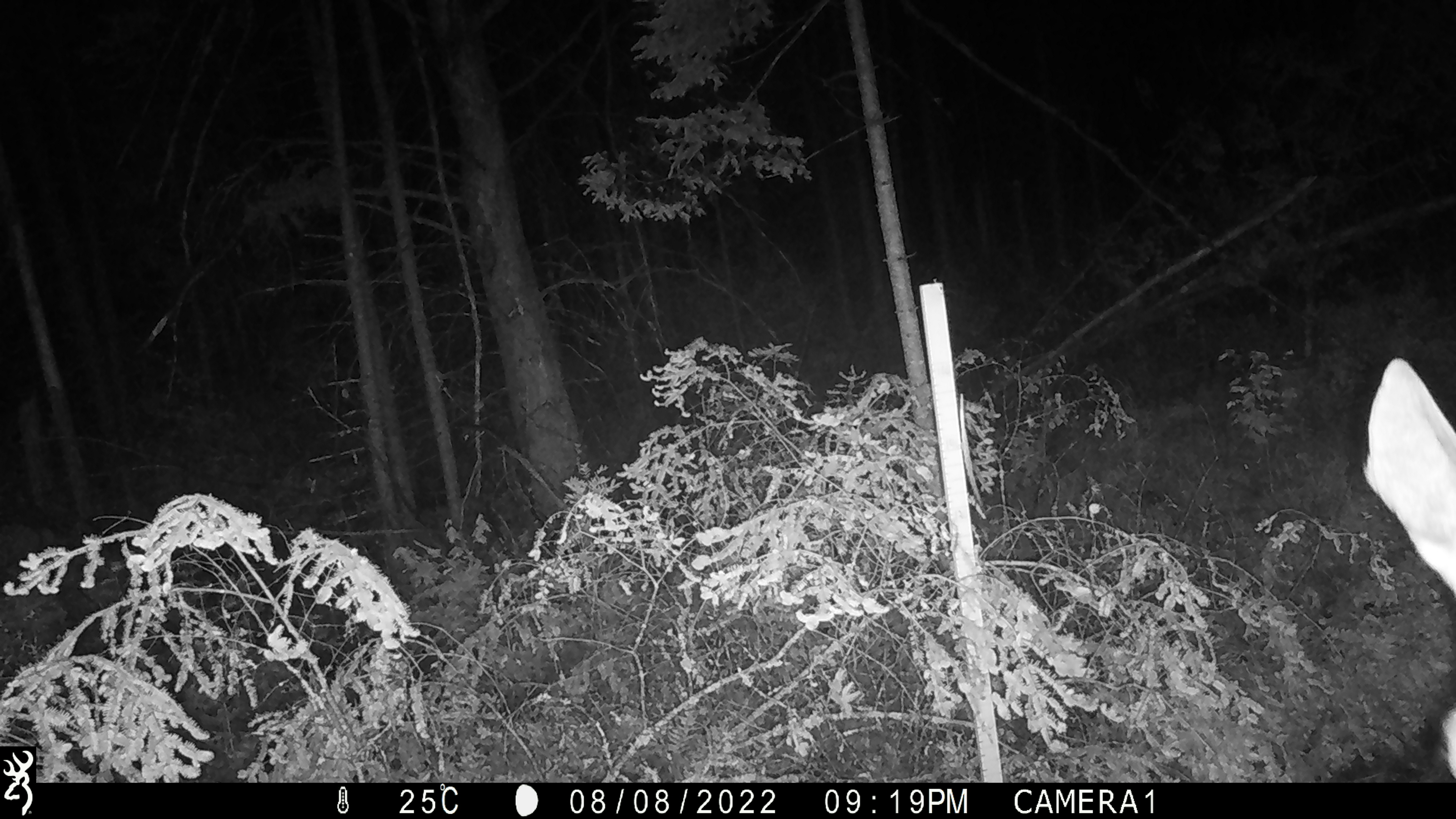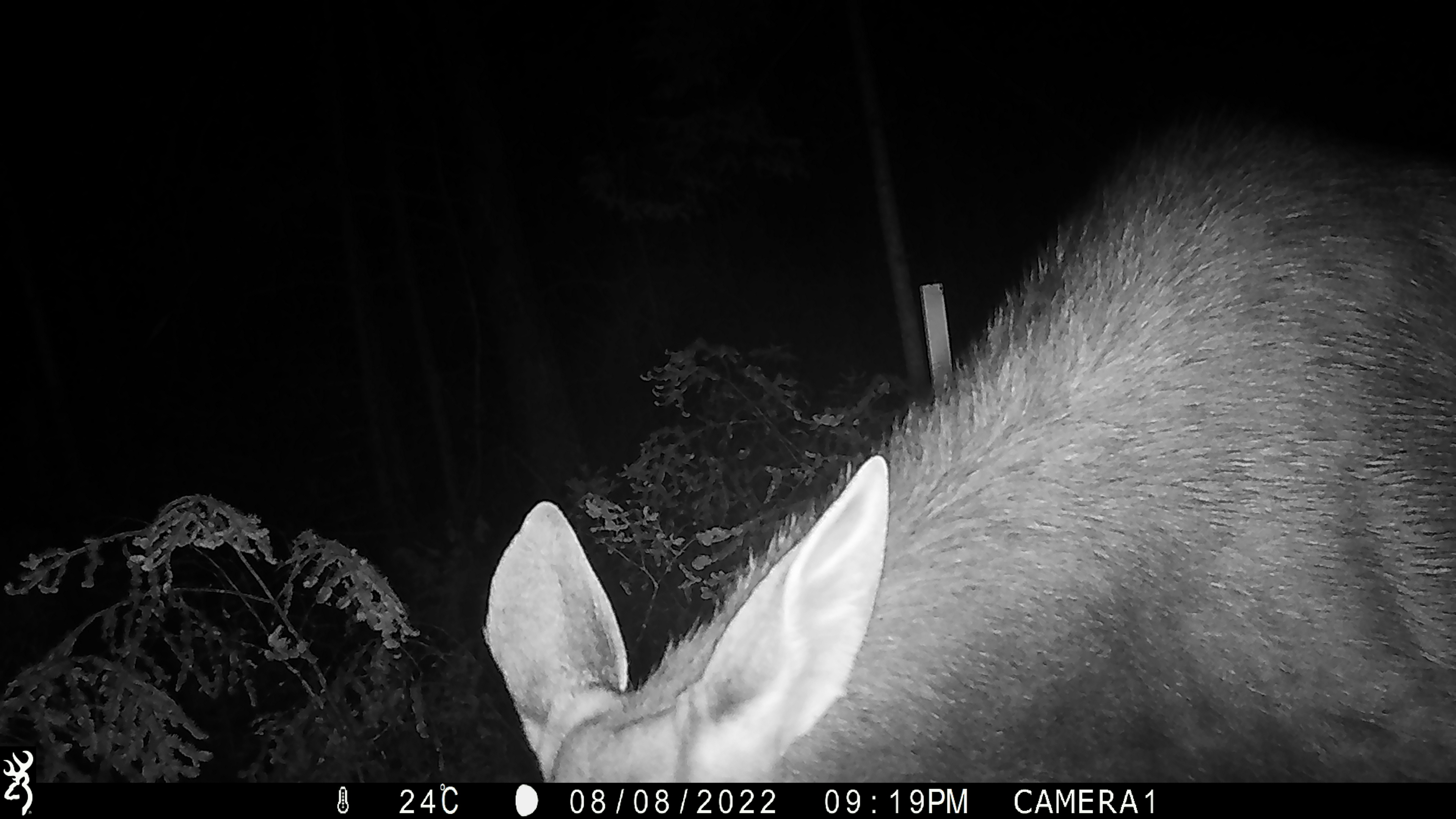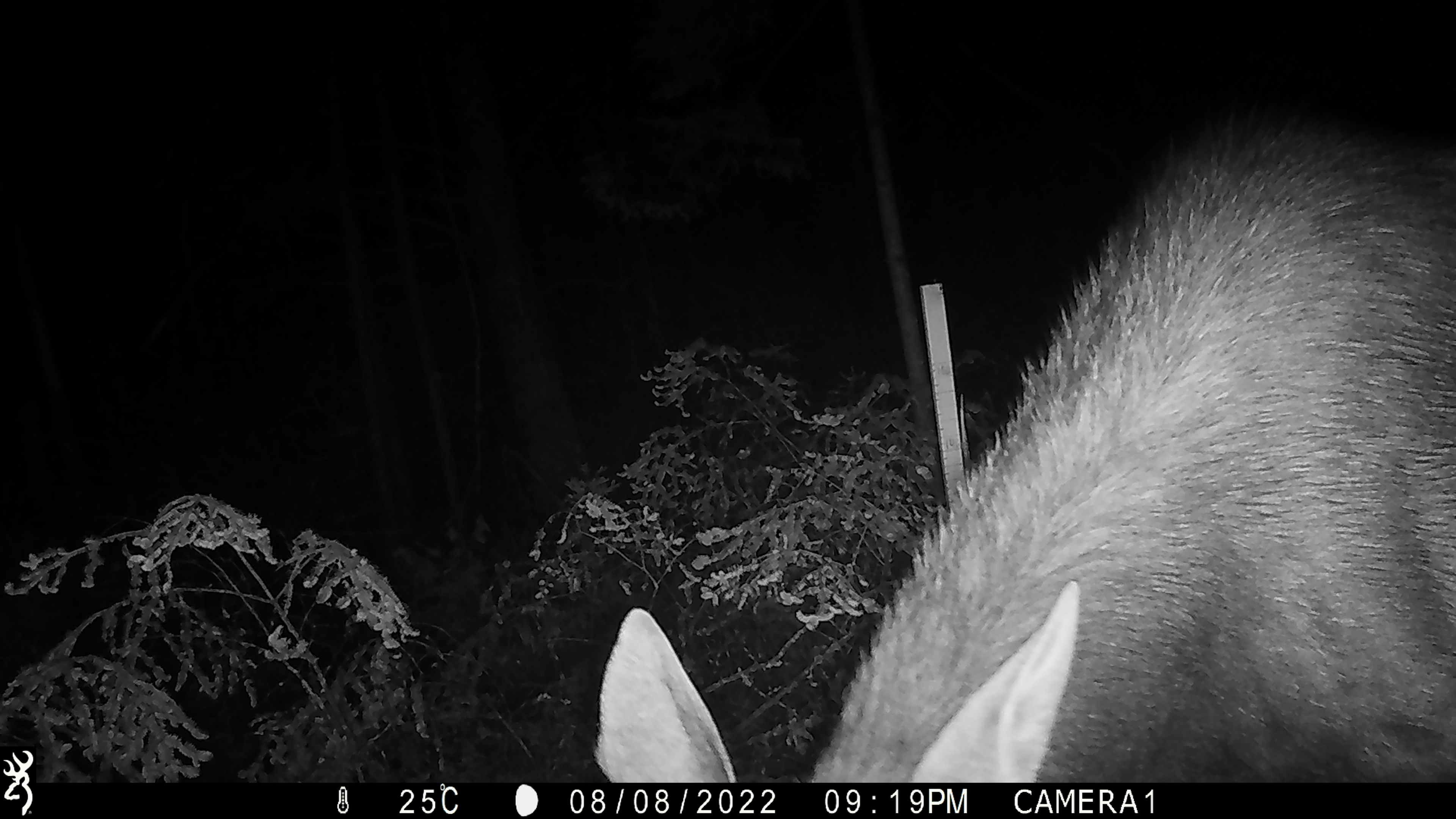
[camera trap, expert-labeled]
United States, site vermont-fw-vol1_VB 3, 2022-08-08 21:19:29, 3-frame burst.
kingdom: Animalia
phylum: Chordata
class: Mammalia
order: Artiodactyla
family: Cervidae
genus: Alces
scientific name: Alces alces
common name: moose